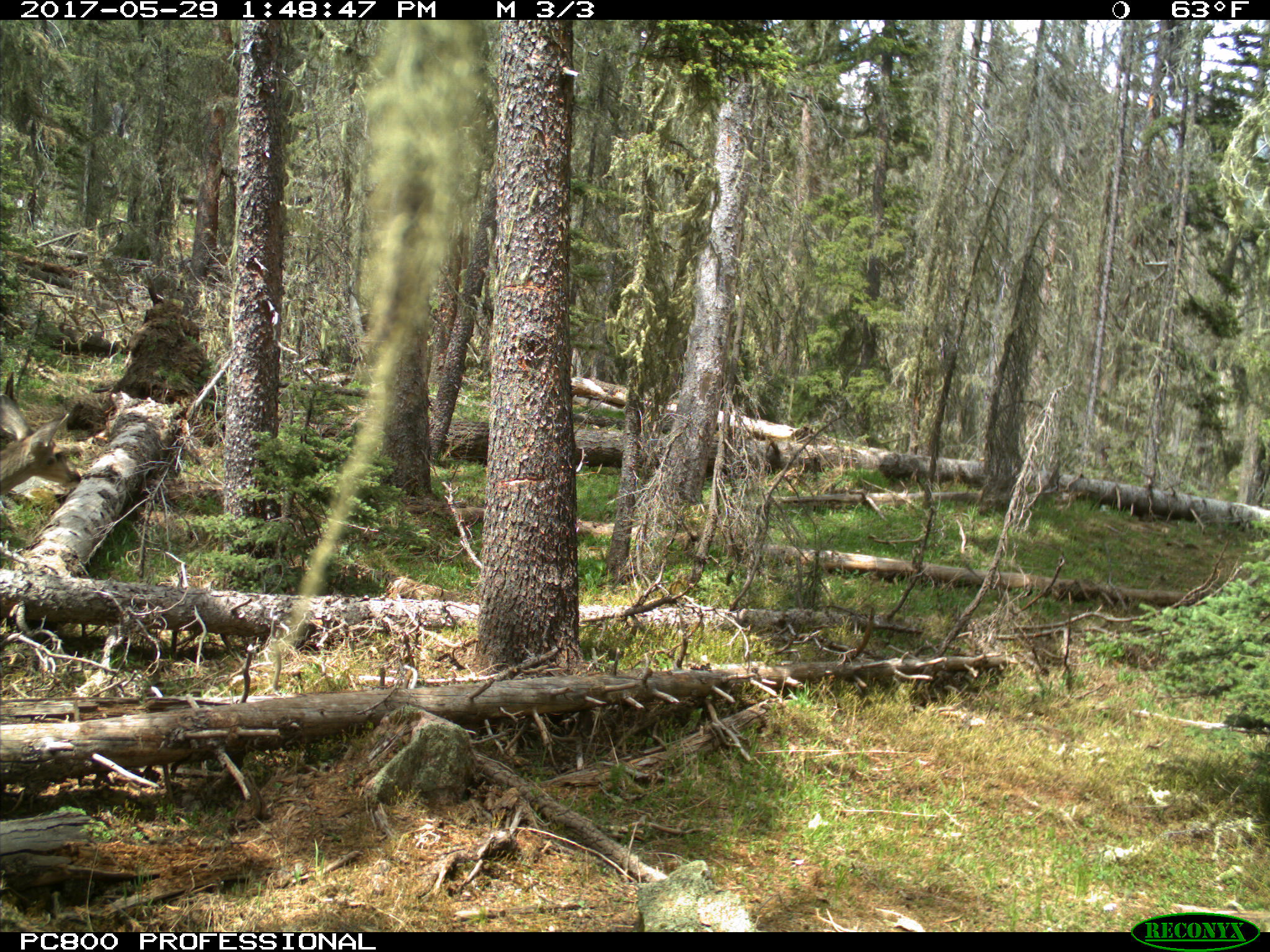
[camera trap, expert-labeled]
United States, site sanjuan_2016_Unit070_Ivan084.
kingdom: Animalia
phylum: Chordata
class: Mammalia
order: Artiodactyla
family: Cervidae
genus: Odocoileus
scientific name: Odocoileus hemionus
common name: mule deer